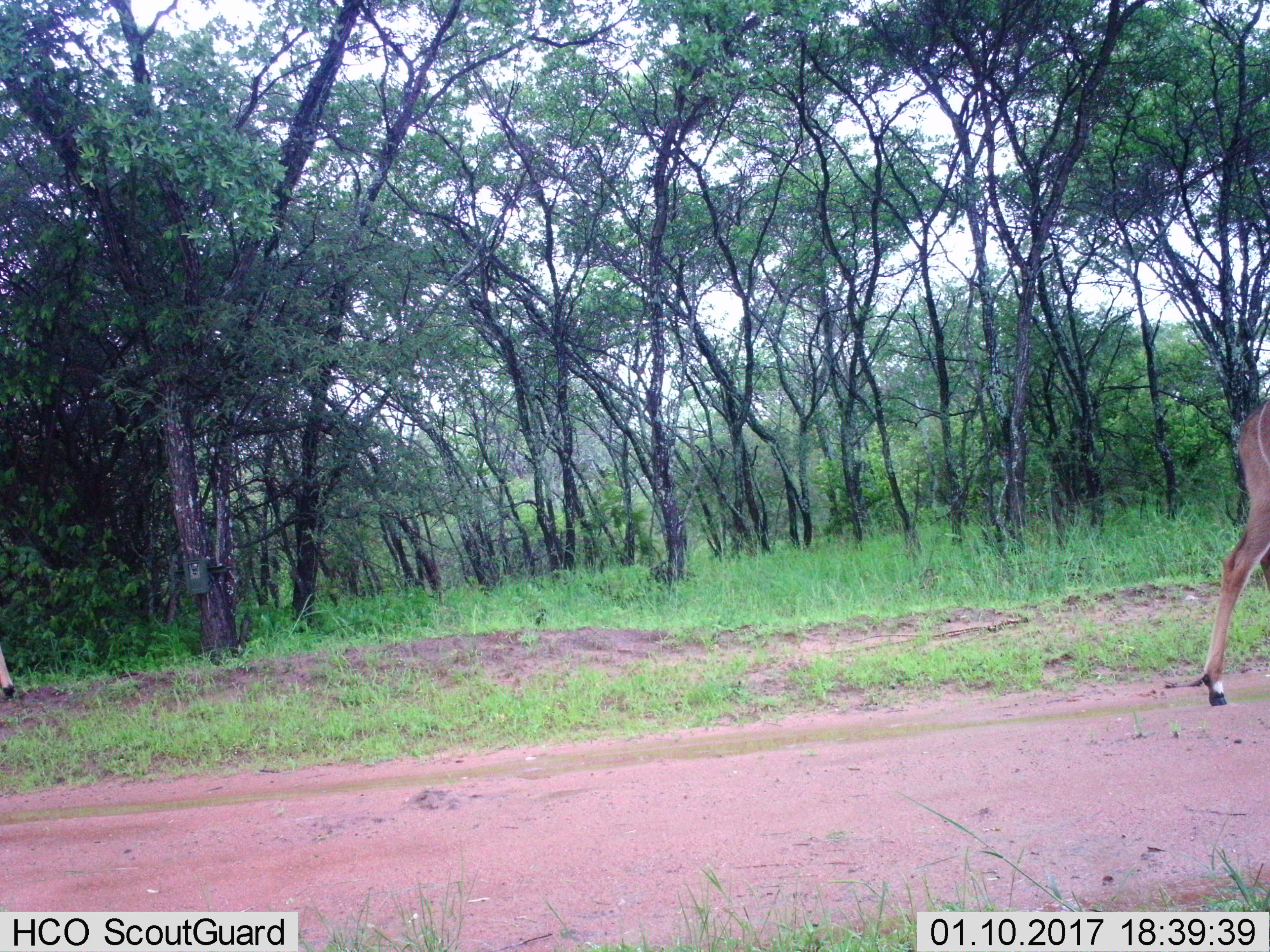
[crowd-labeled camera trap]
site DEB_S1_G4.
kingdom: Animalia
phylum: Chordata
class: Mammalia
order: Artiodactyla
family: Bovidae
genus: Tragelaphus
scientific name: Tragelaphus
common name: kudu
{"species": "kudu (Tragelaphus)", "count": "2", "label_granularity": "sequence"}